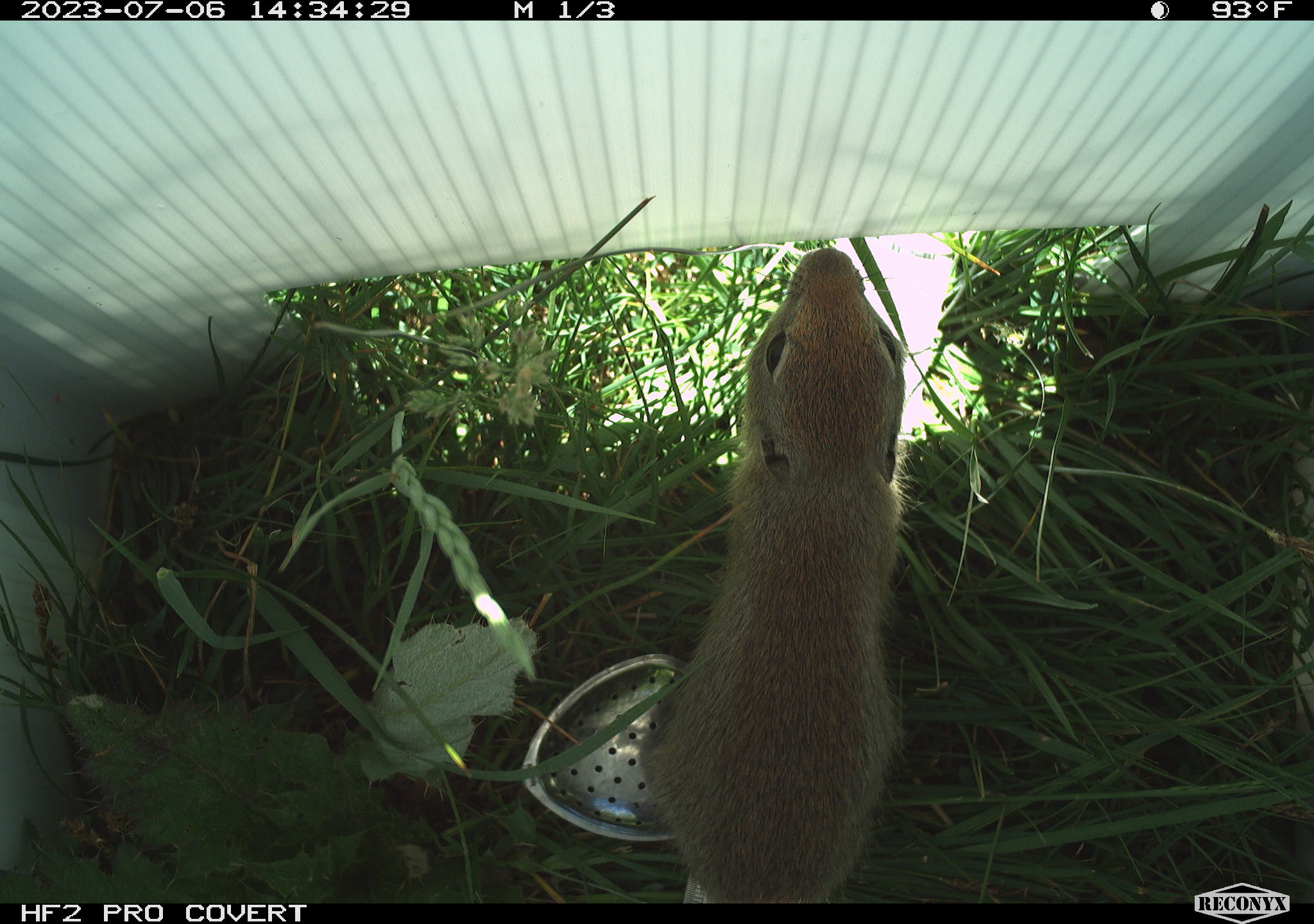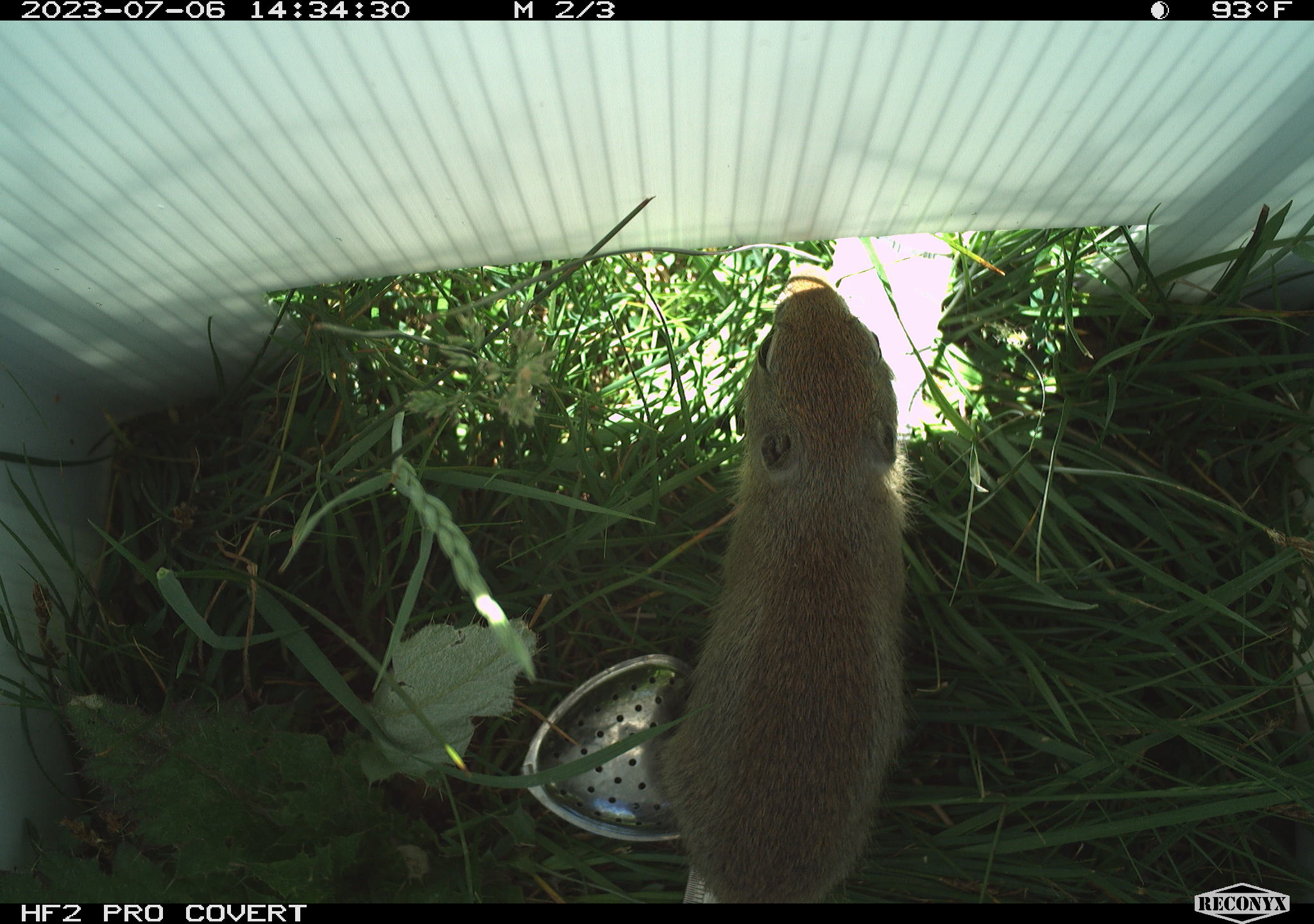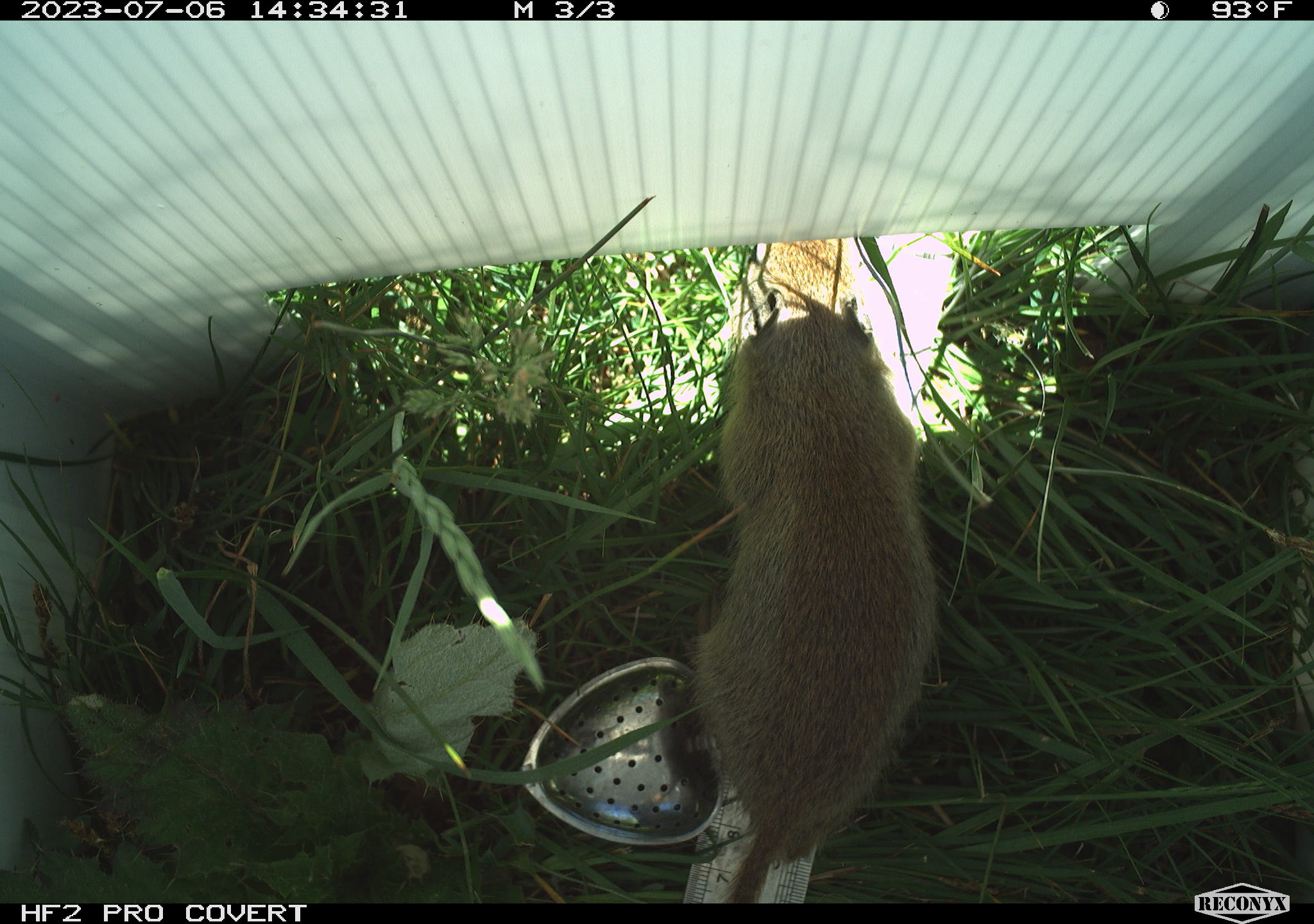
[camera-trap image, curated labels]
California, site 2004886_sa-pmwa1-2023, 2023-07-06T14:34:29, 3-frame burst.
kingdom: Animalia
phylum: Chordata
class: Mammalia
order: Rodentia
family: Sciuridae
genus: Urocitellus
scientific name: Urocitellus beldingi beldingi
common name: belding's ground squirrel